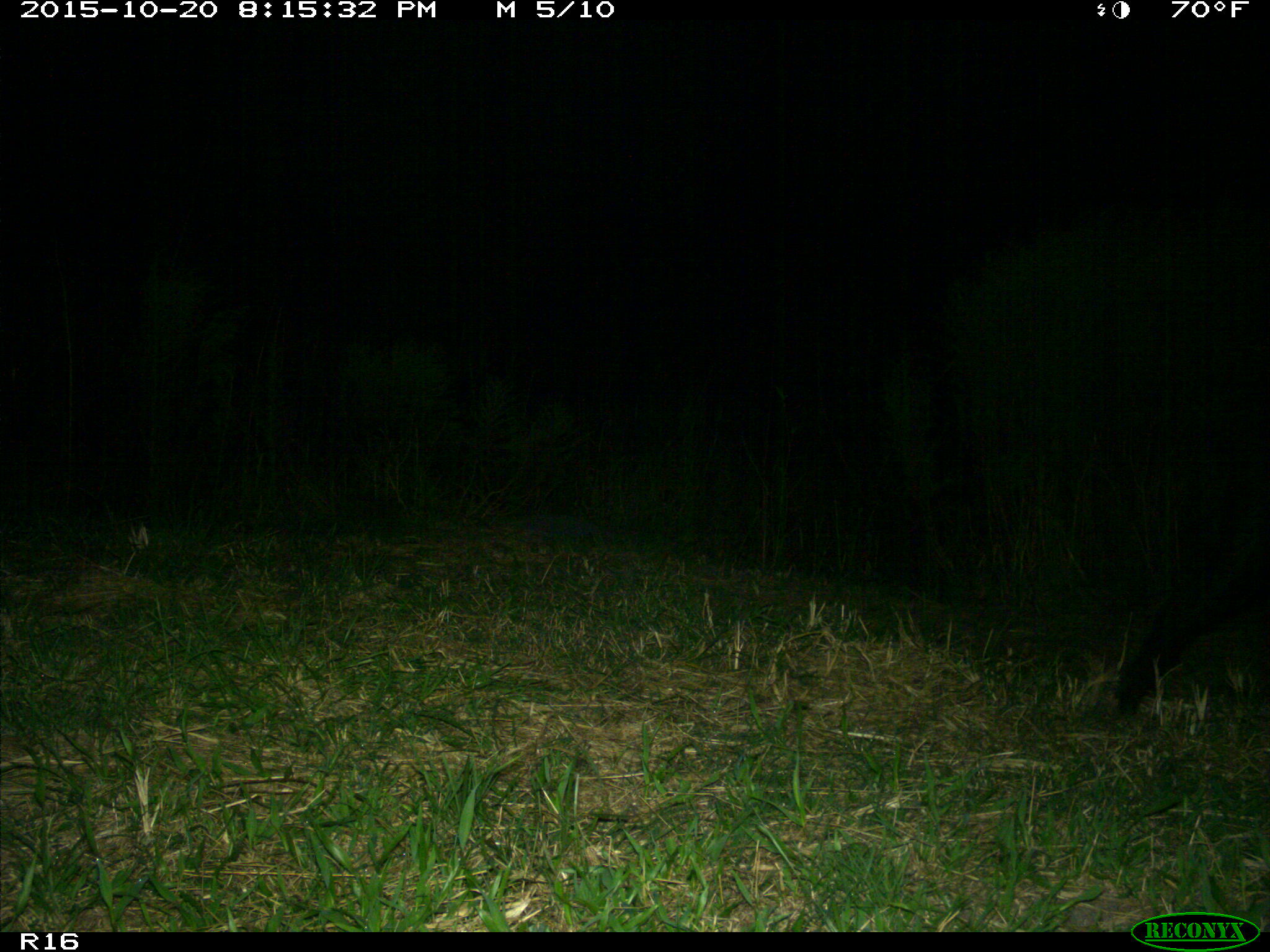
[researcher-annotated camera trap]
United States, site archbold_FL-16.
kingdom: Animalia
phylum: Chordata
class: Mammalia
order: Artiodactyla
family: Suidae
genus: Sus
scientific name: Sus scrofa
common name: wild boar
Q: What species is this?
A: Sus scrofa (wild boar).